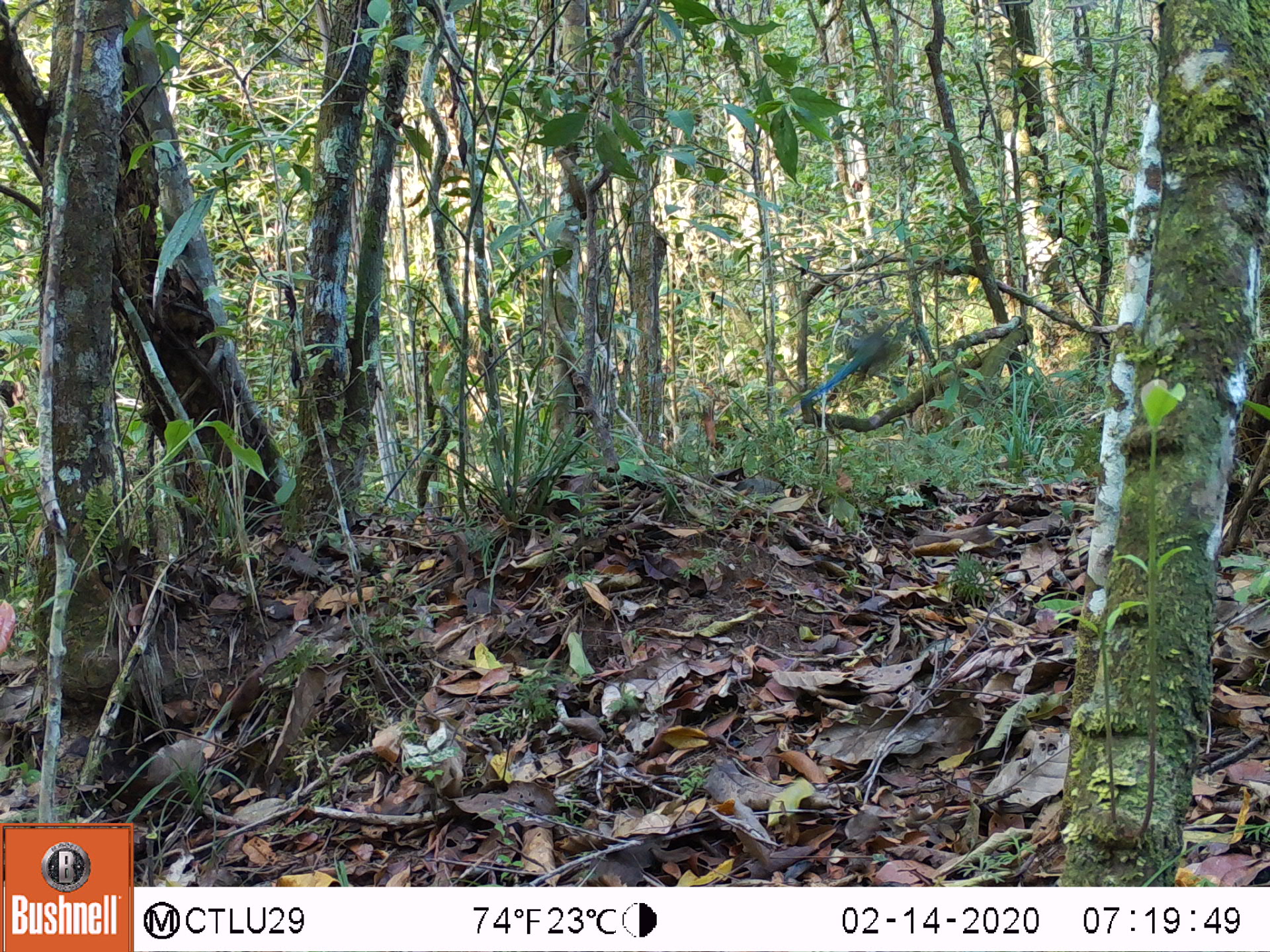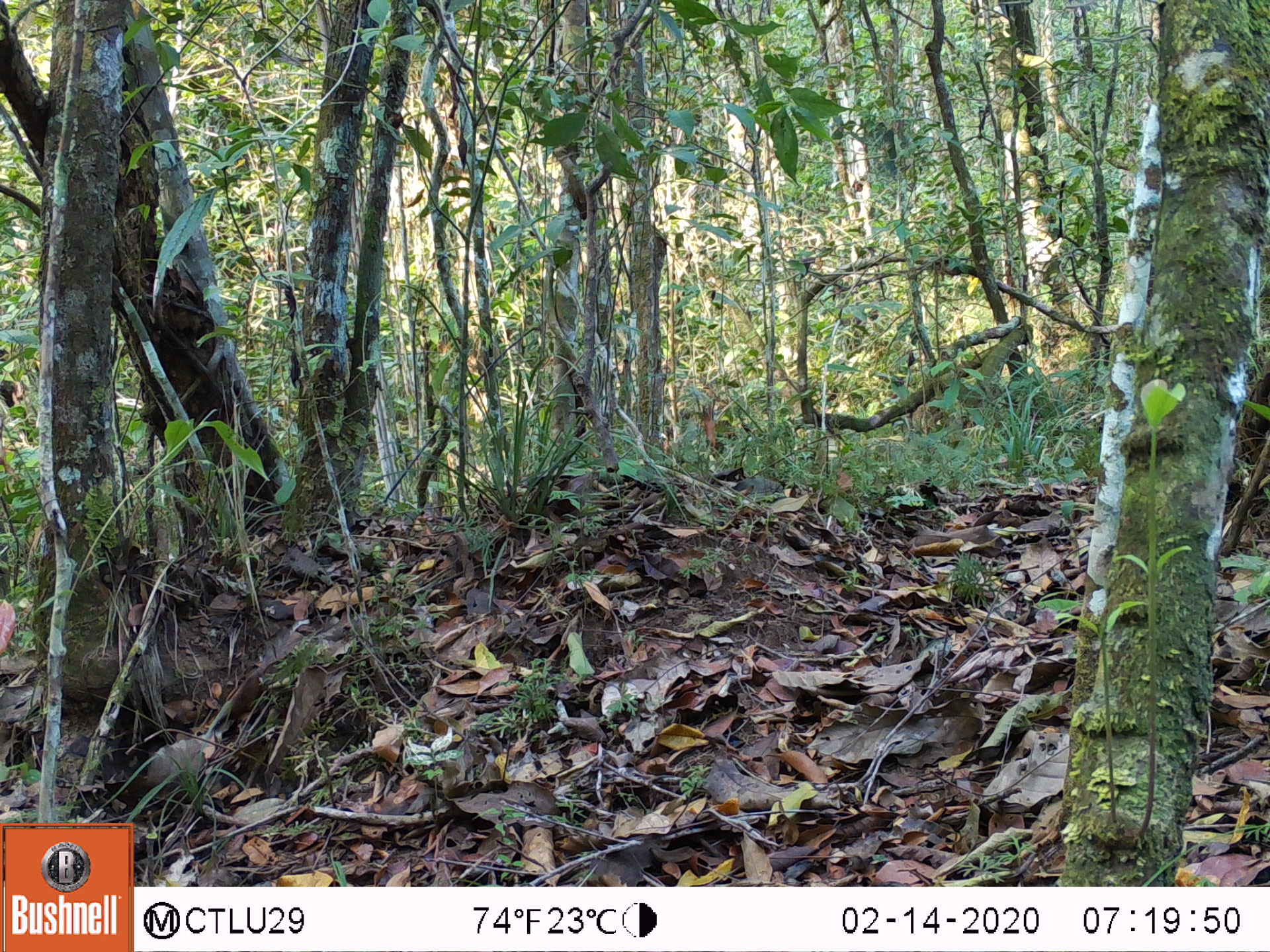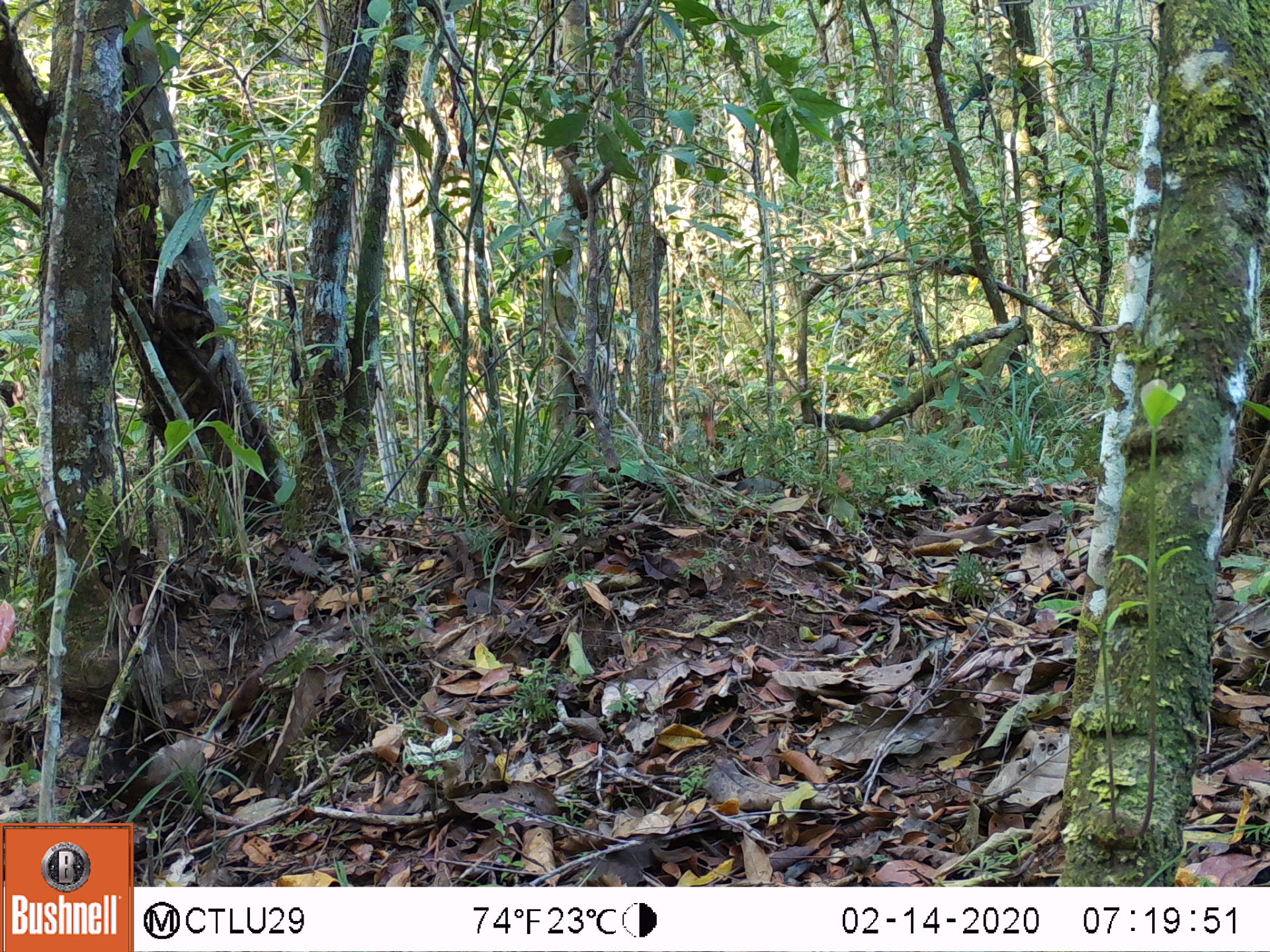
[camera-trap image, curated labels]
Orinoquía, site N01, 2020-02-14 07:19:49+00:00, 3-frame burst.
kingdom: Animalia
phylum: Chordata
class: Aves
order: Coraciiformes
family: Momotidae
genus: Momotus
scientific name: Momotus momota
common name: amazonian motmot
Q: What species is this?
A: Amazonian motmot (Momotus momota).